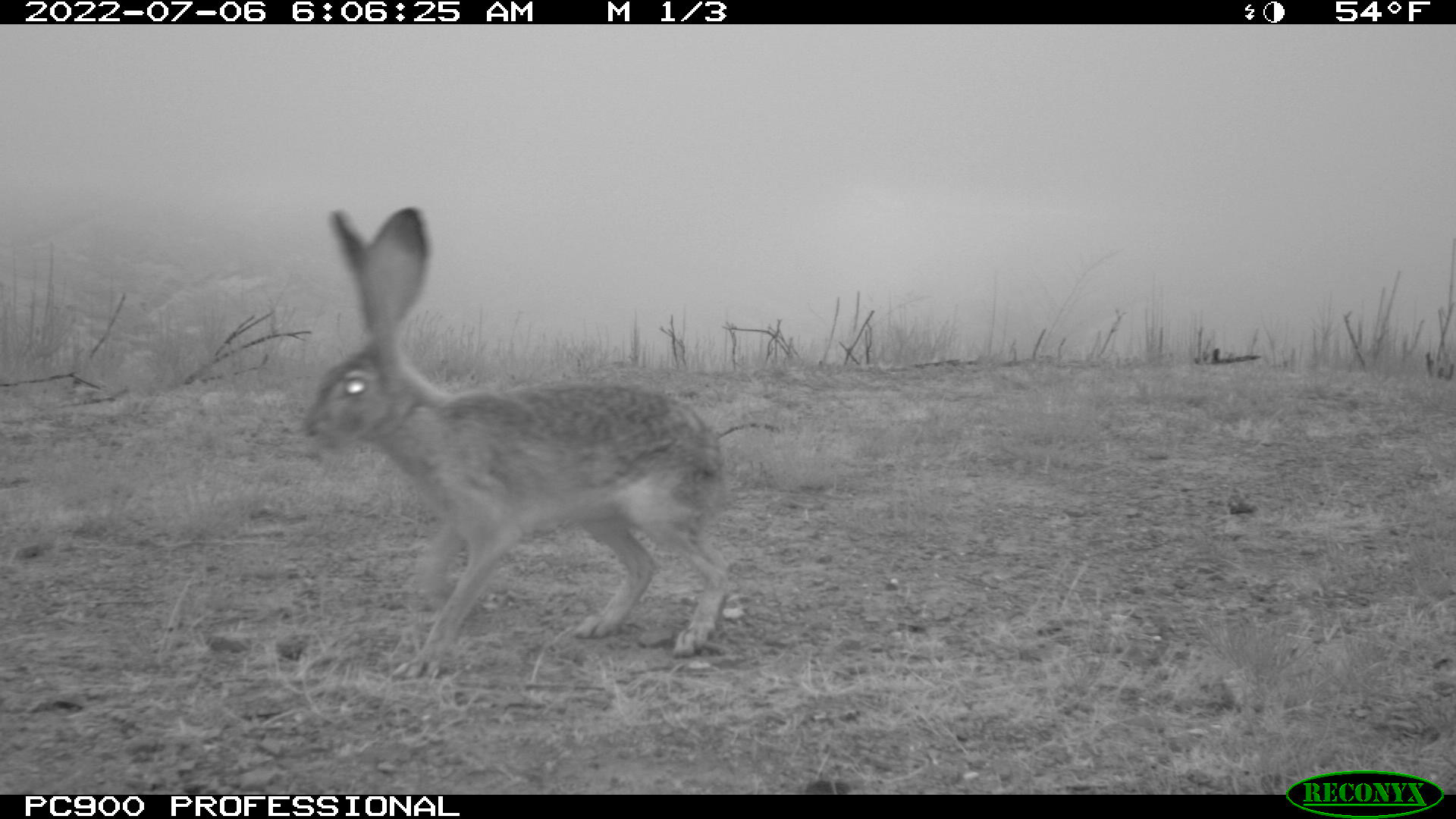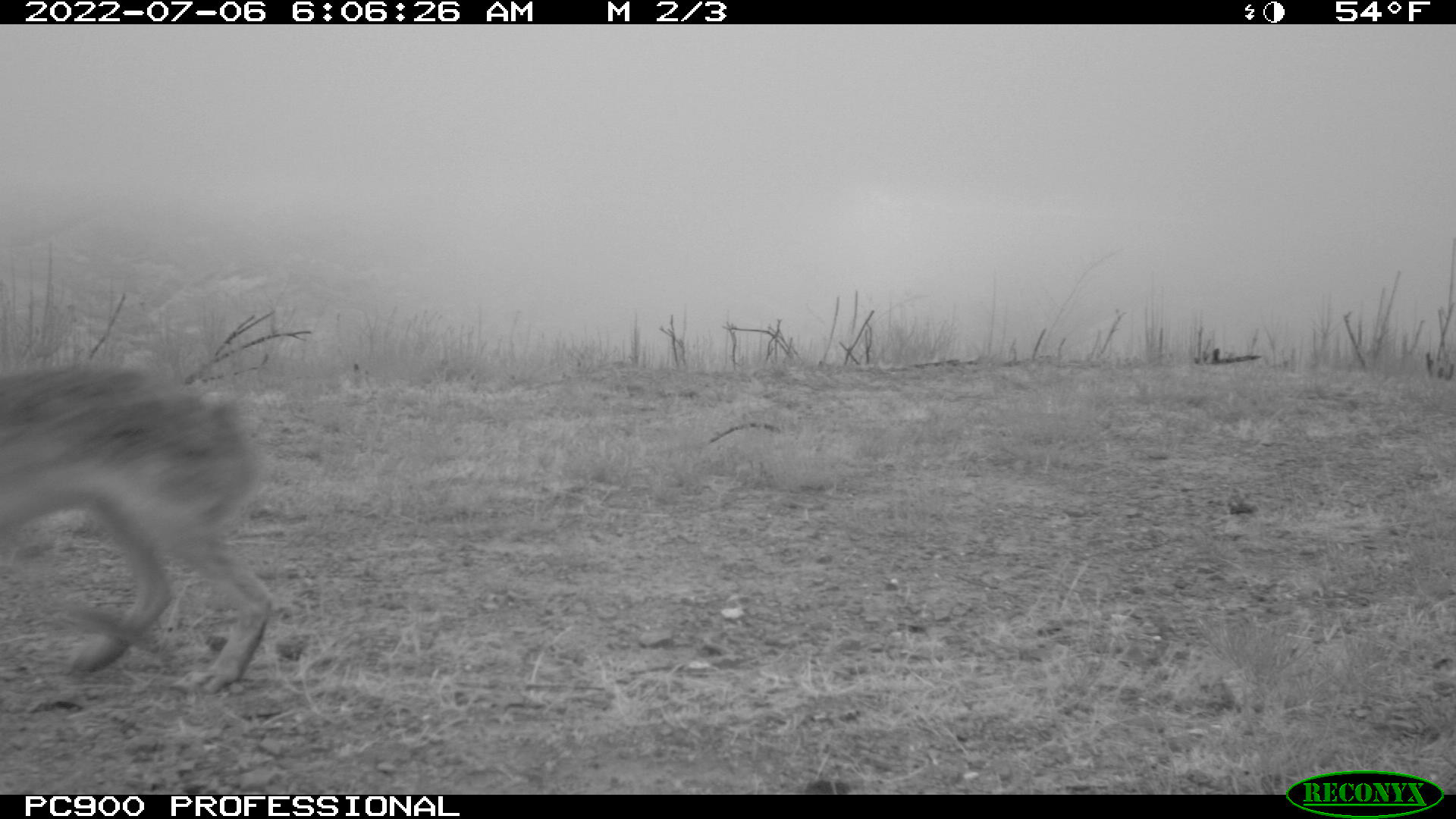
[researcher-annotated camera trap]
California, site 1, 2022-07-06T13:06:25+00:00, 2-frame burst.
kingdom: Animalia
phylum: Chordata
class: Mammalia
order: Lagomorpha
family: Leporidae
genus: Lepus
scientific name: Lepus californicus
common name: black-tailed jackrabbit